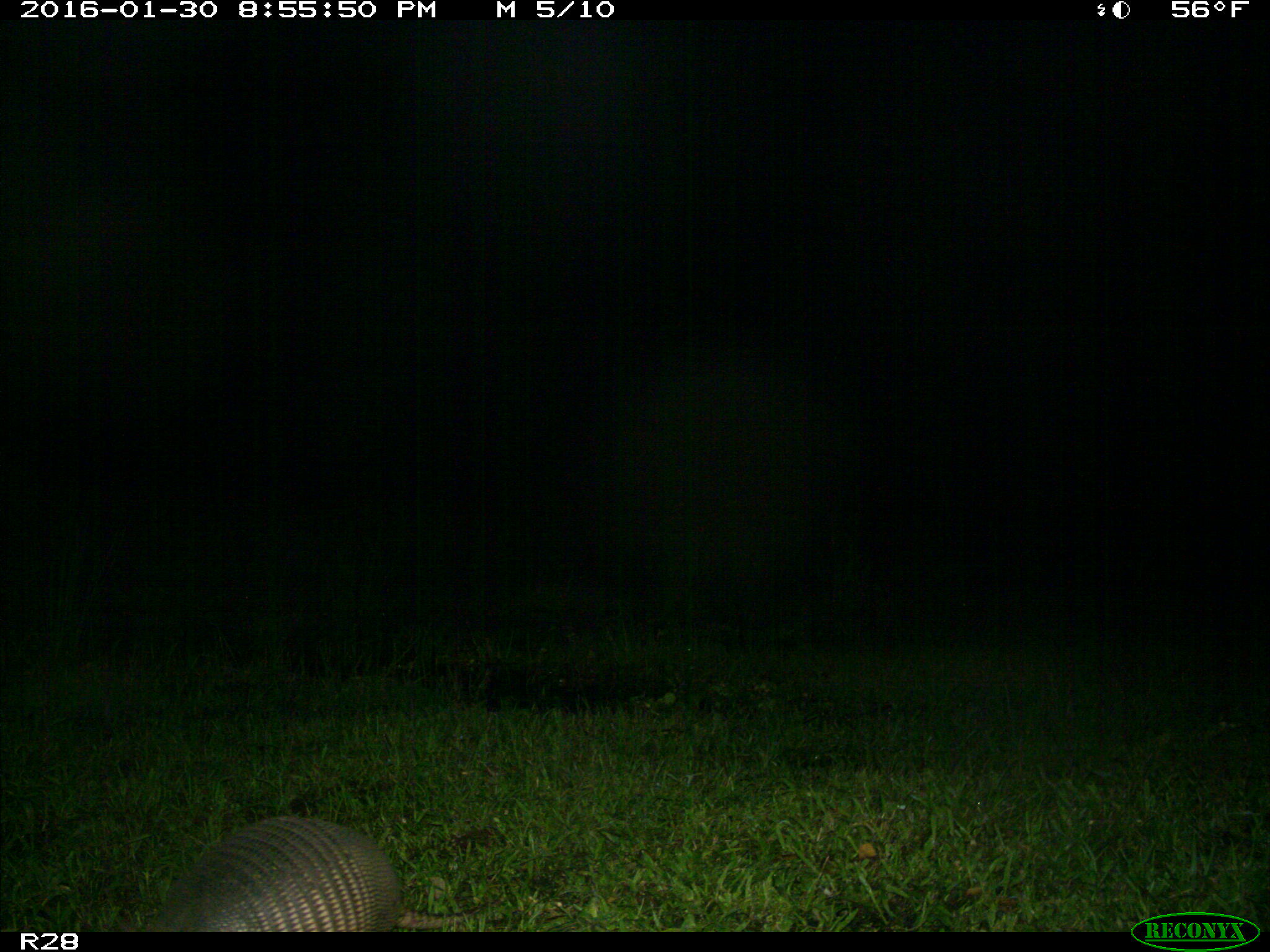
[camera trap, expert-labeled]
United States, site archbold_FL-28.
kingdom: Animalia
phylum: Chordata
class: Mammalia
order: Cingulata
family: Dasypodidae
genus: Dasypus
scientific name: Dasypus novemcinctus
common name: nine-banded armadillo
Dasypus novemcinctus (nine-banded armadillo).